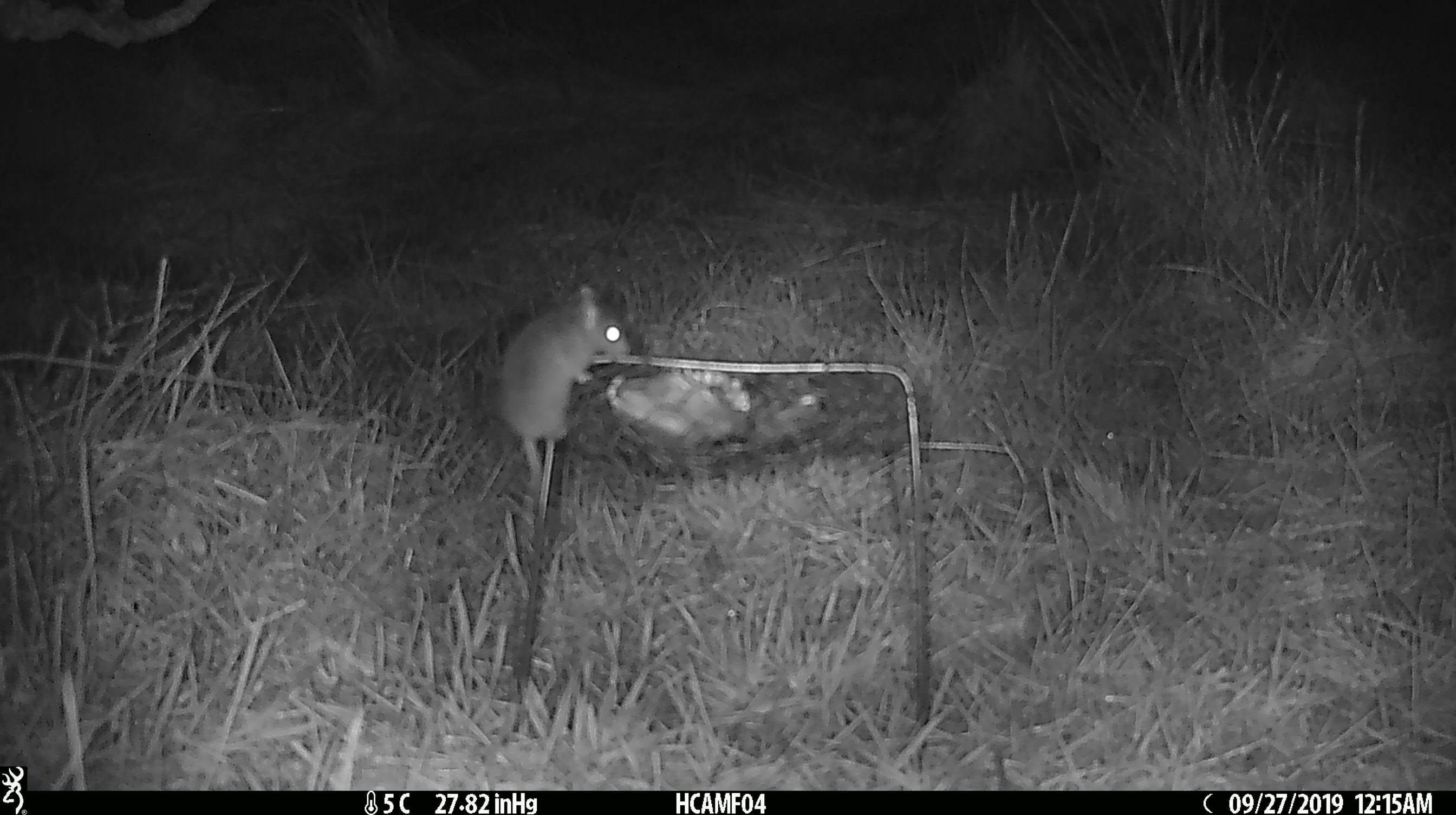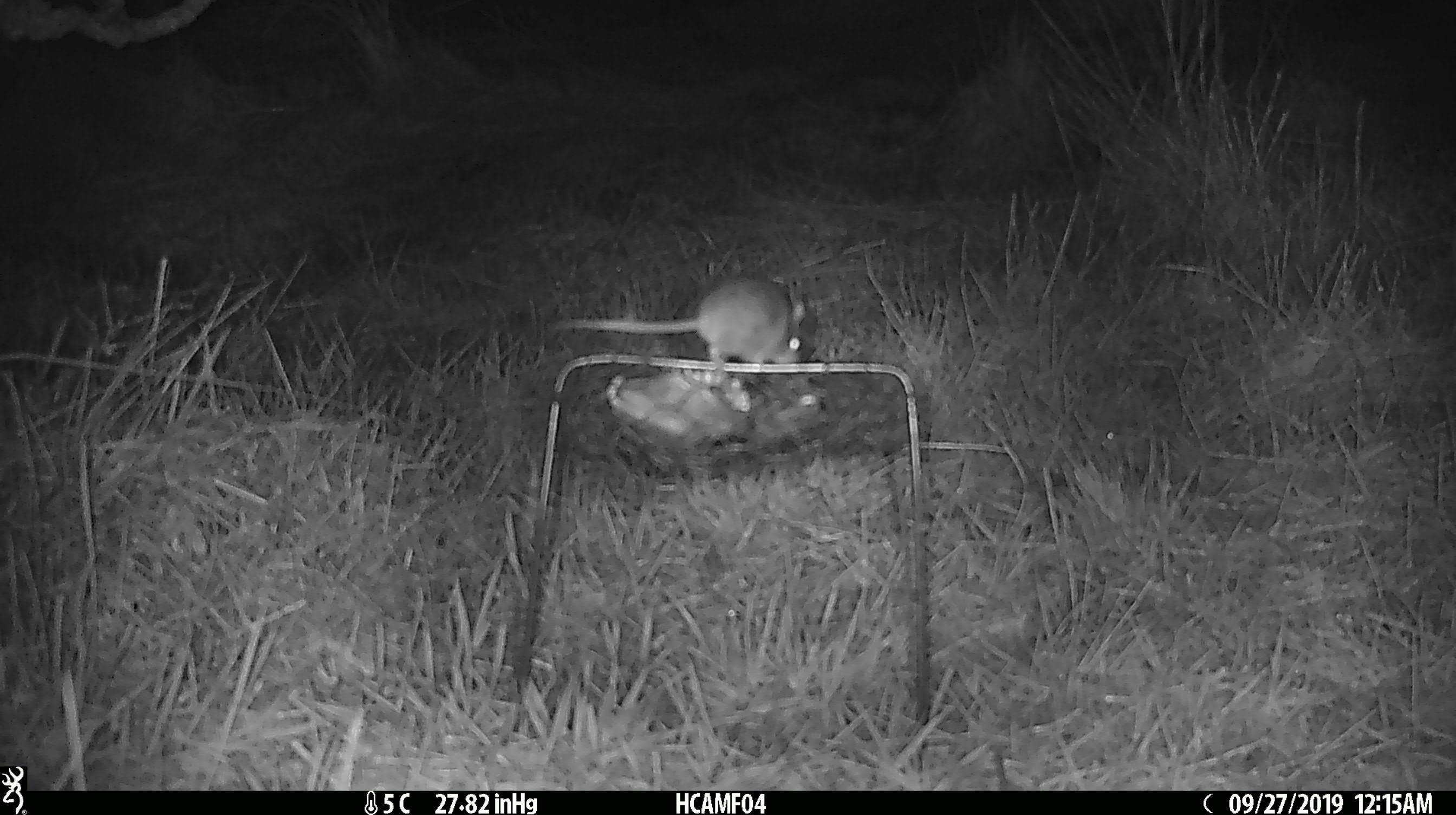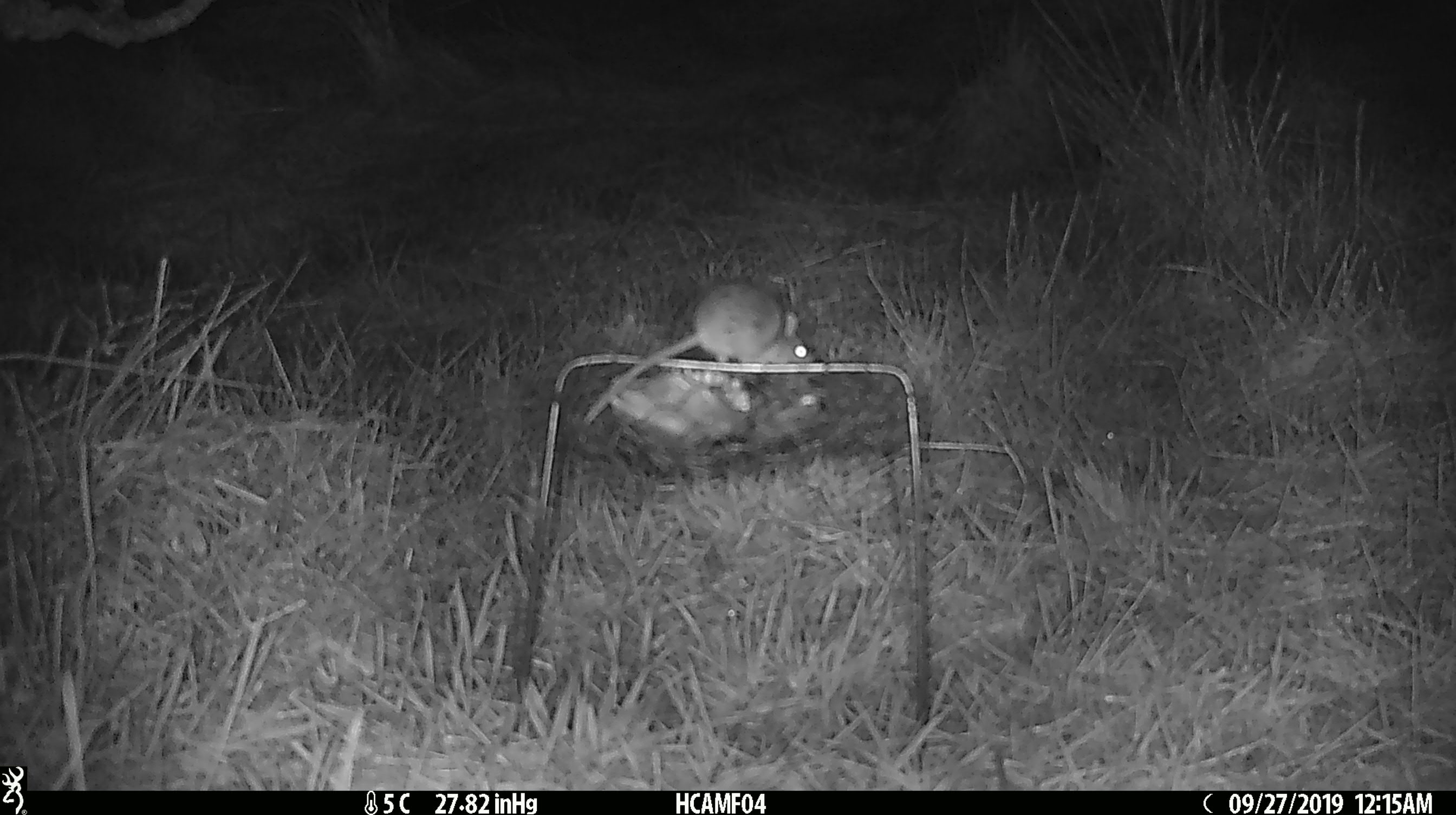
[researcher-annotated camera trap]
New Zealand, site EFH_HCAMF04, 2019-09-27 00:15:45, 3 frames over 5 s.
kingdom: Animalia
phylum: Chordata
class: Mammalia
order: Rodentia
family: Muridae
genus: Mus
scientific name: Mus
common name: mouse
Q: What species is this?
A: Mouse (Mus).